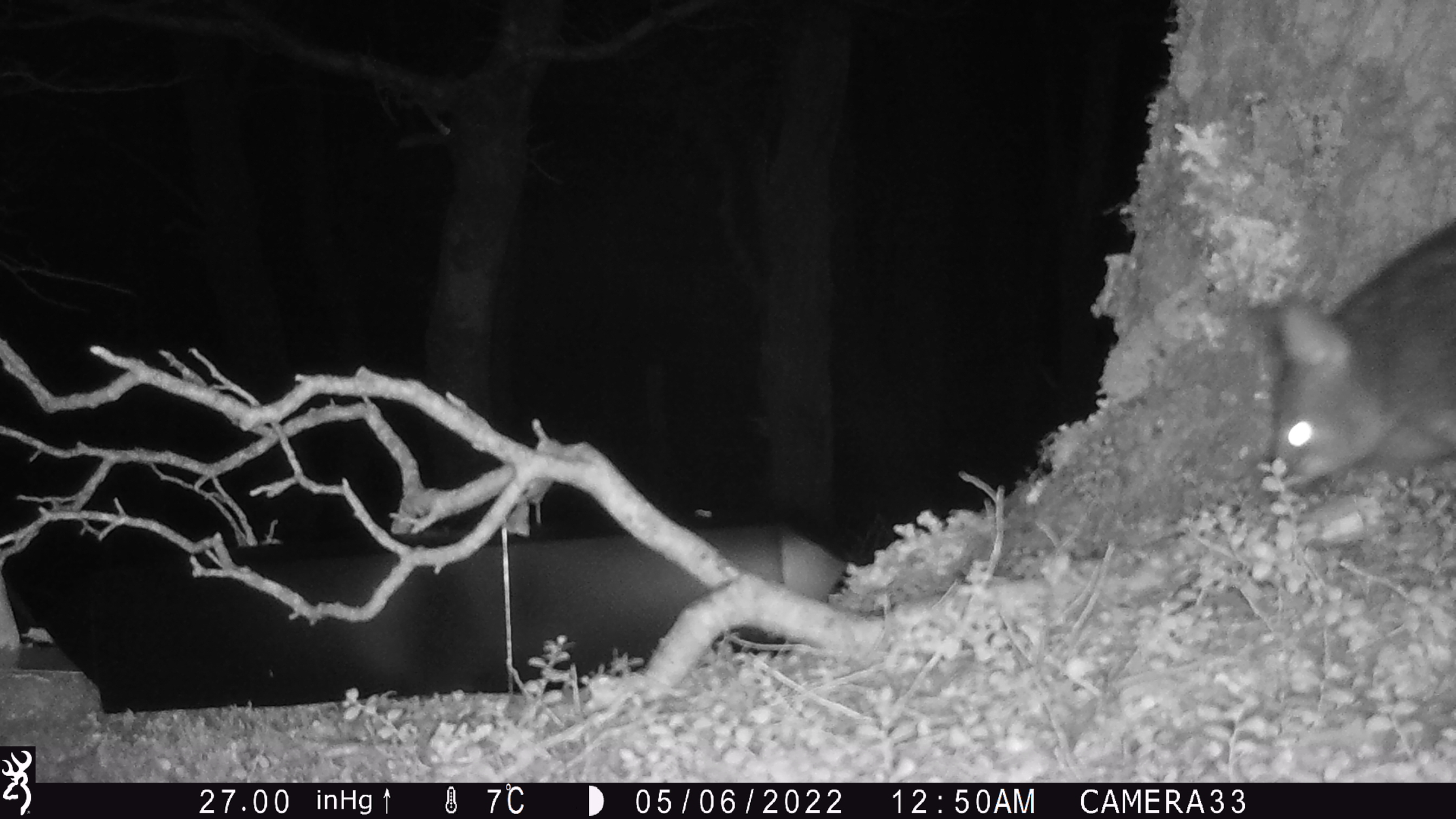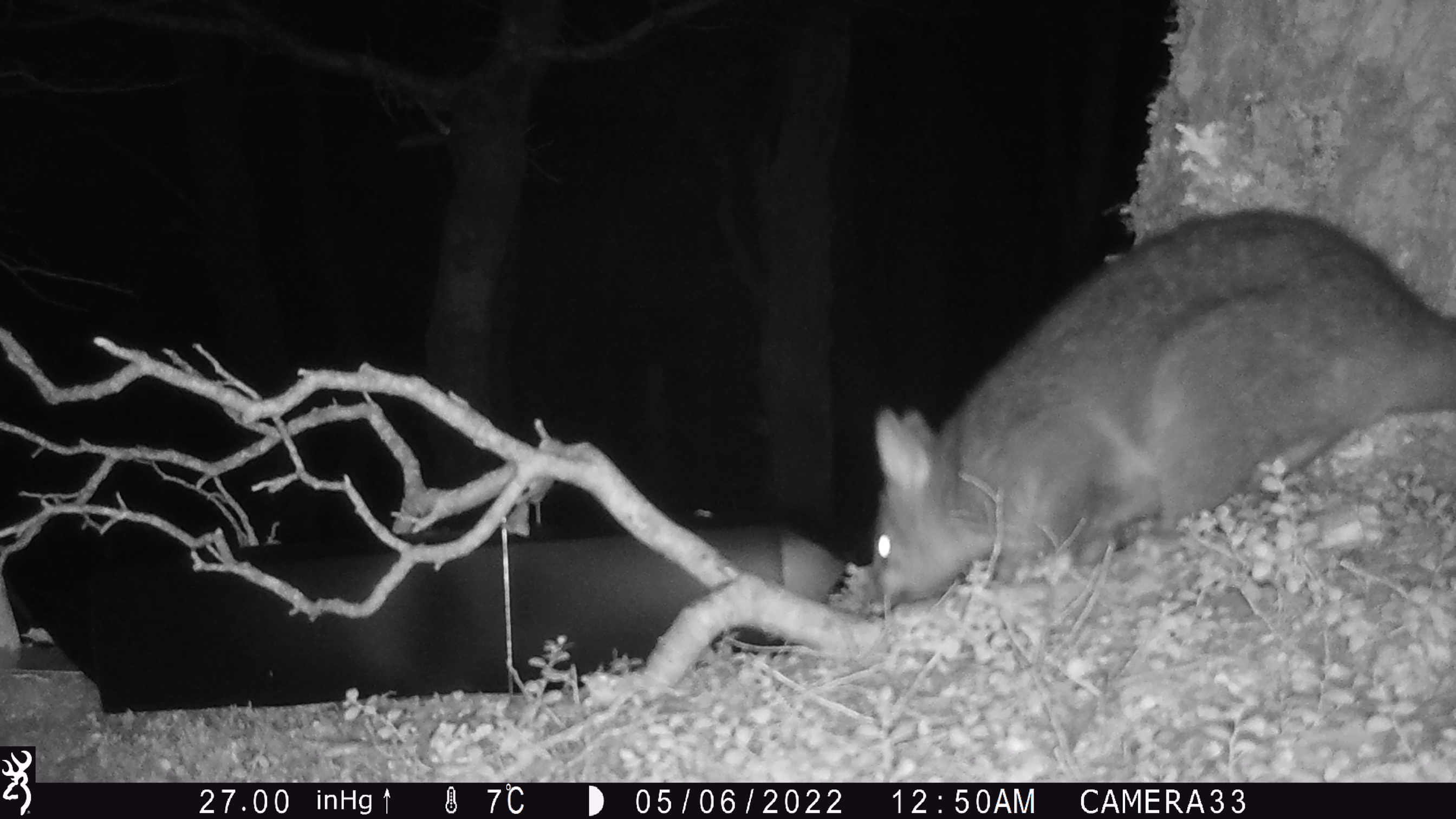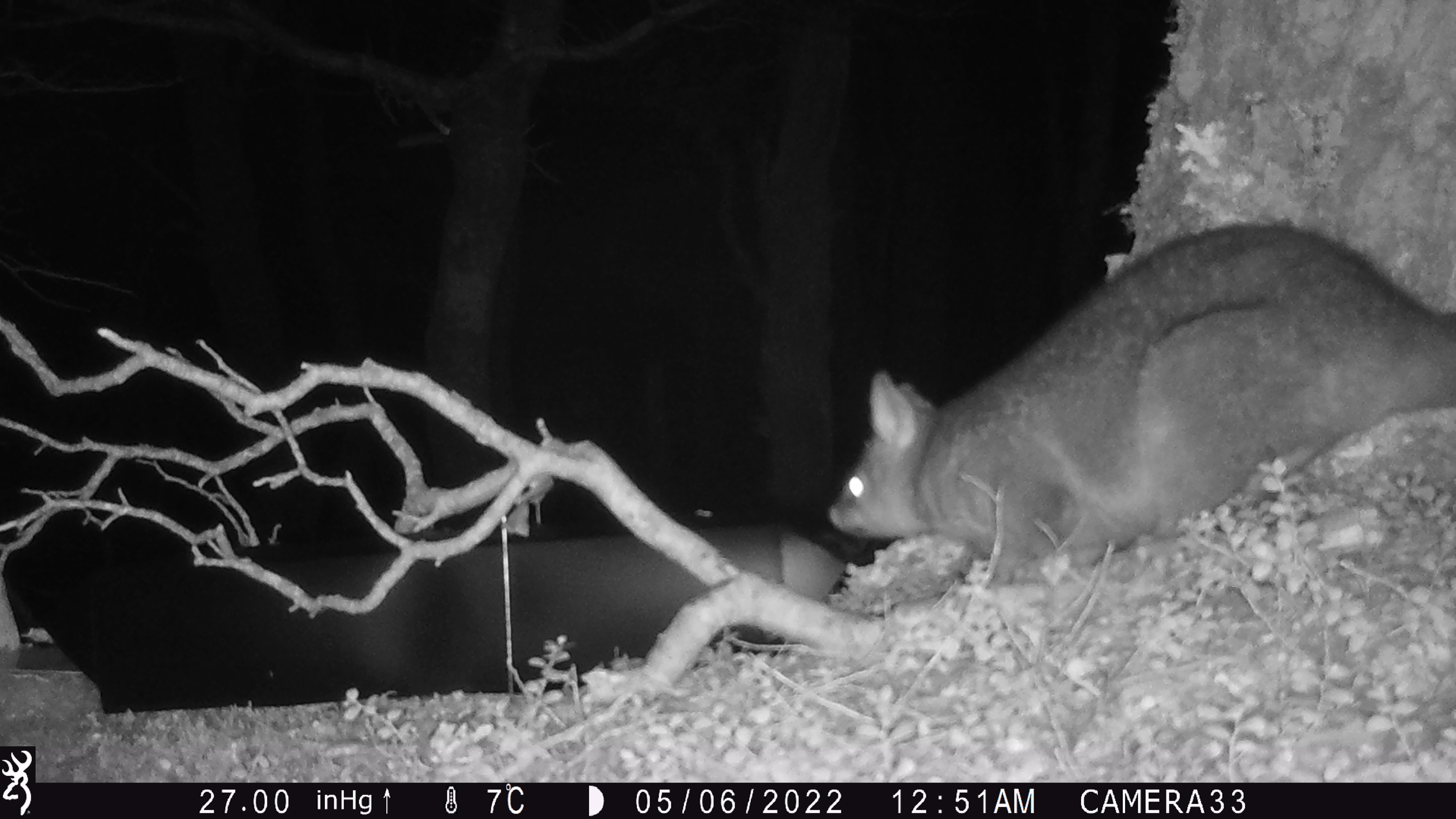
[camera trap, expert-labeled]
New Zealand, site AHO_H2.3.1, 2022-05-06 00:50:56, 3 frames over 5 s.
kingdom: Animalia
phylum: Chordata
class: Mammalia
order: Diprotodontia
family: Phalangeridae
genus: Trichosurus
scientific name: Trichosurus vulpecula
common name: common brushtail possum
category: possum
Possum (common brushtail possum) (Trichosurus vulpecula).